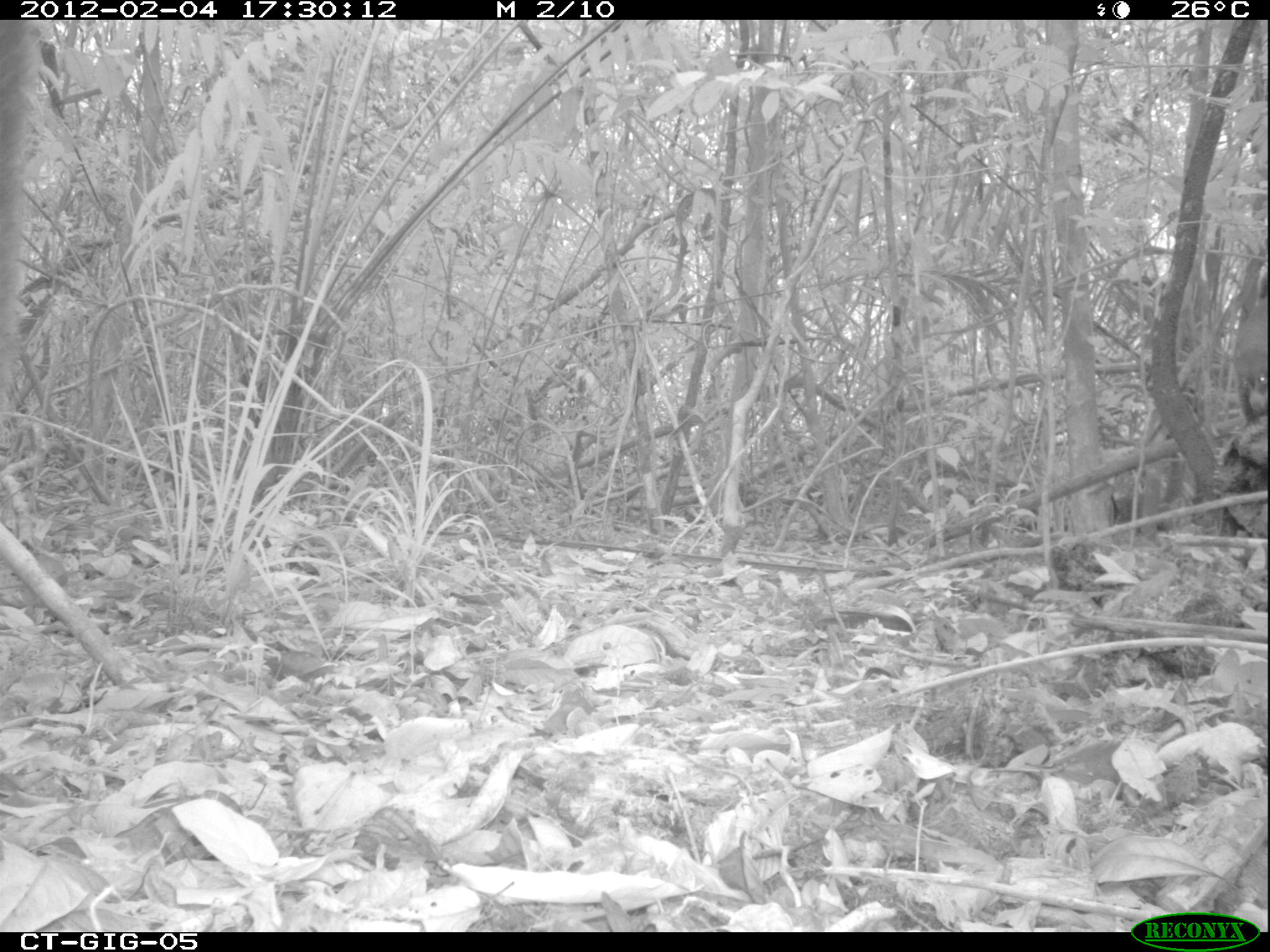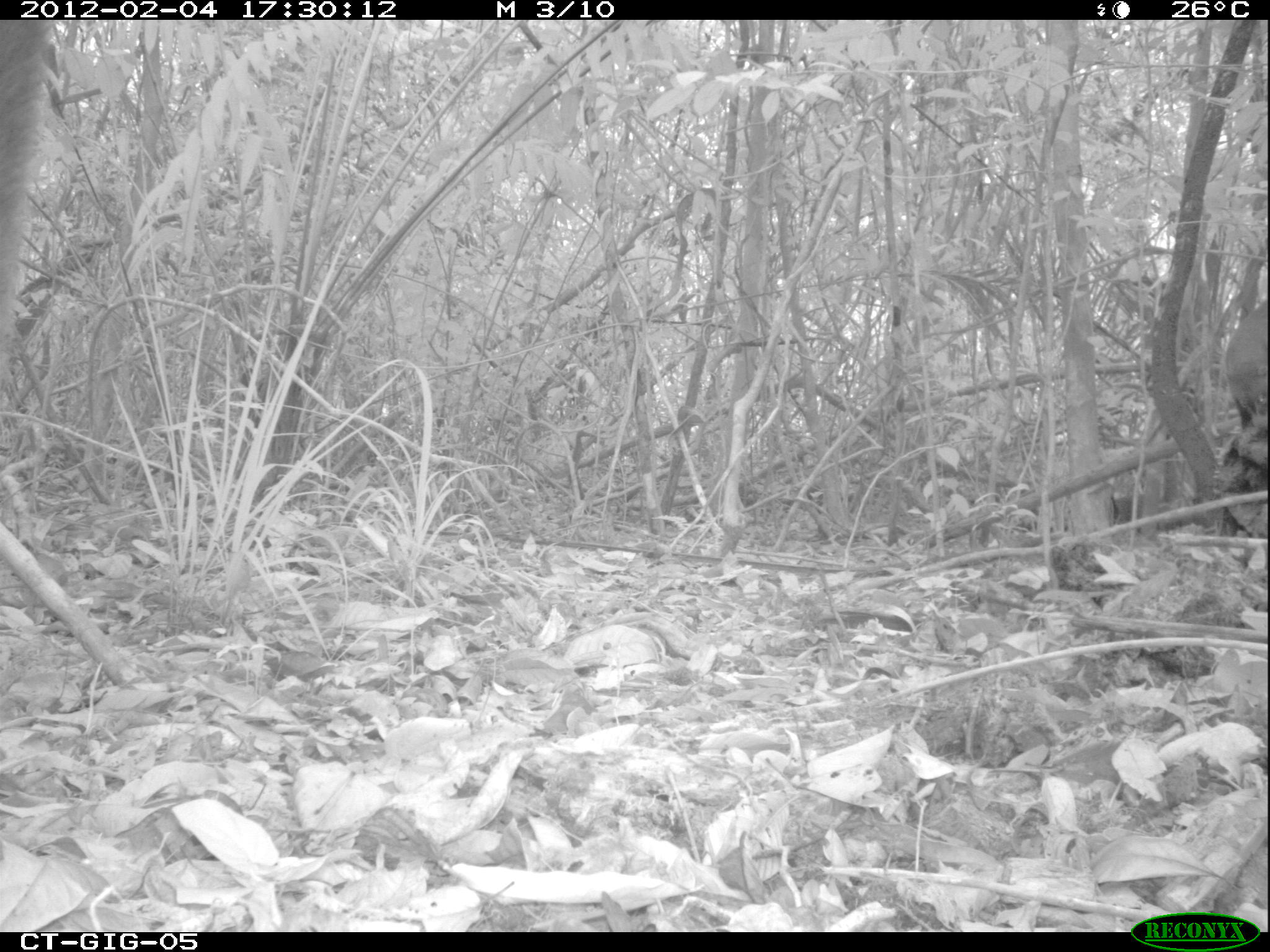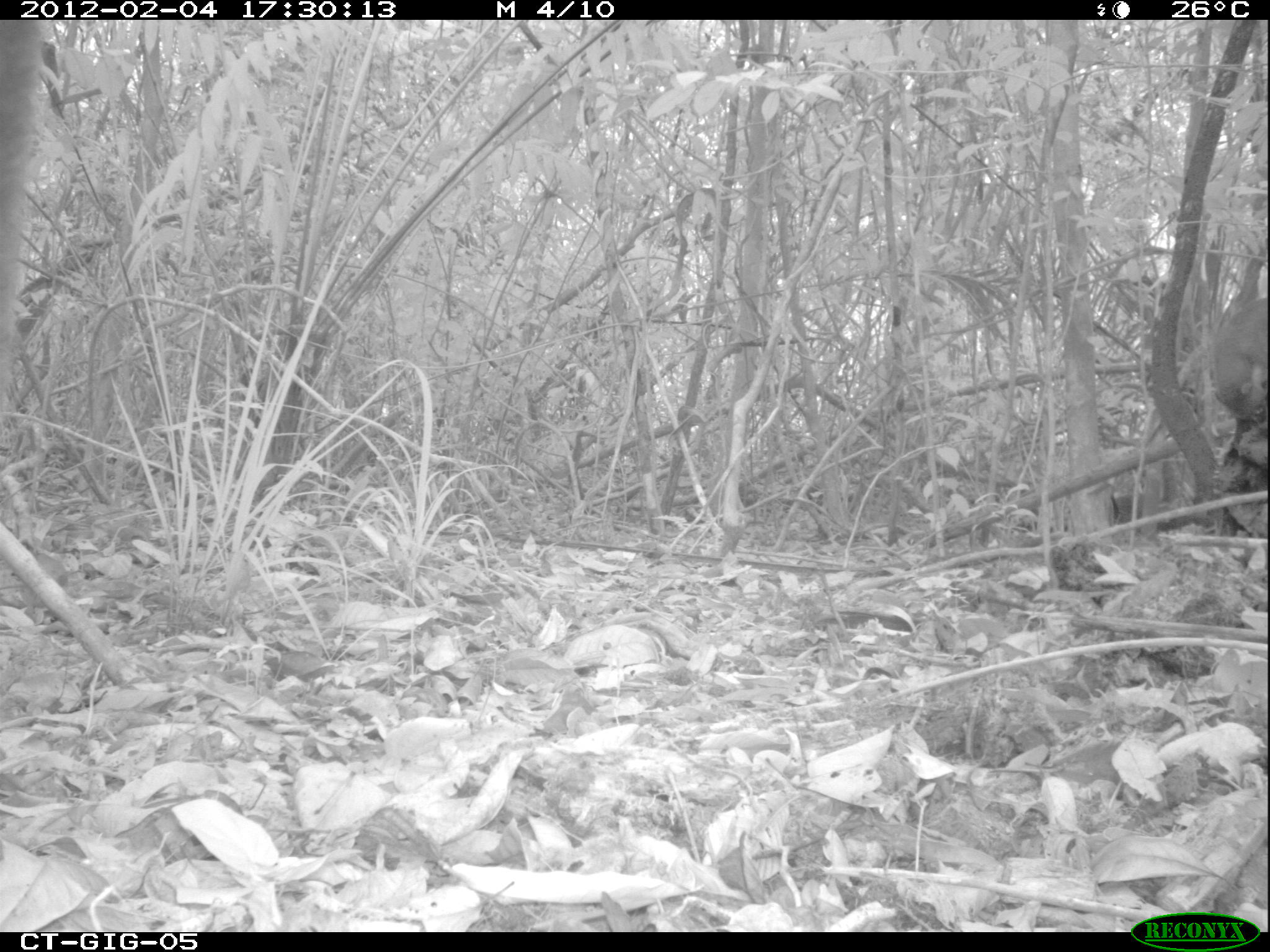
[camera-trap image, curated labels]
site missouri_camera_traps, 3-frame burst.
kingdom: Animalia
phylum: Chordata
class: Mammalia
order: Carnivora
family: Procyonidae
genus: Nasua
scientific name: Nasua narica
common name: white-nosed coati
White-nosed coati (Nasua narica). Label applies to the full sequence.